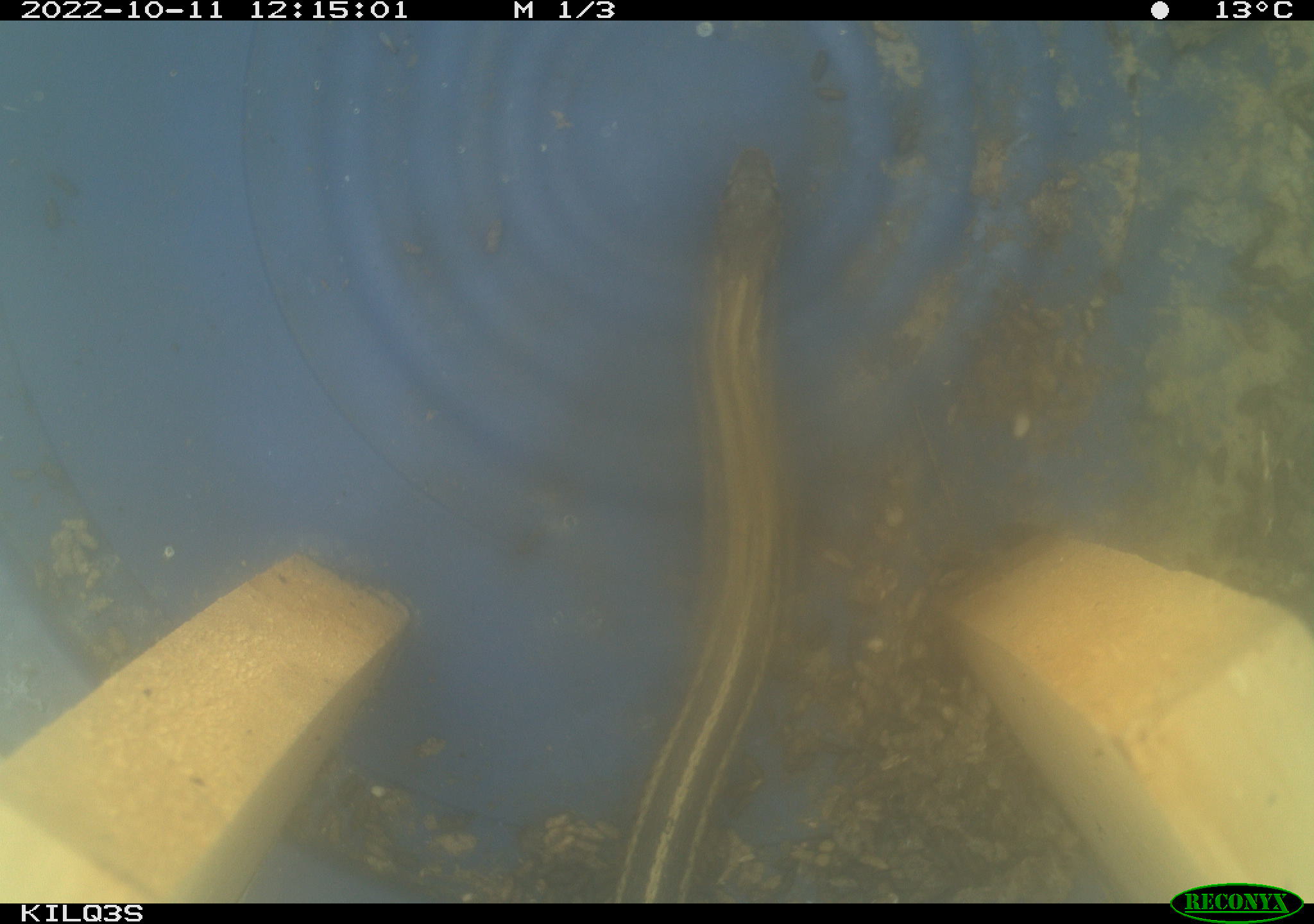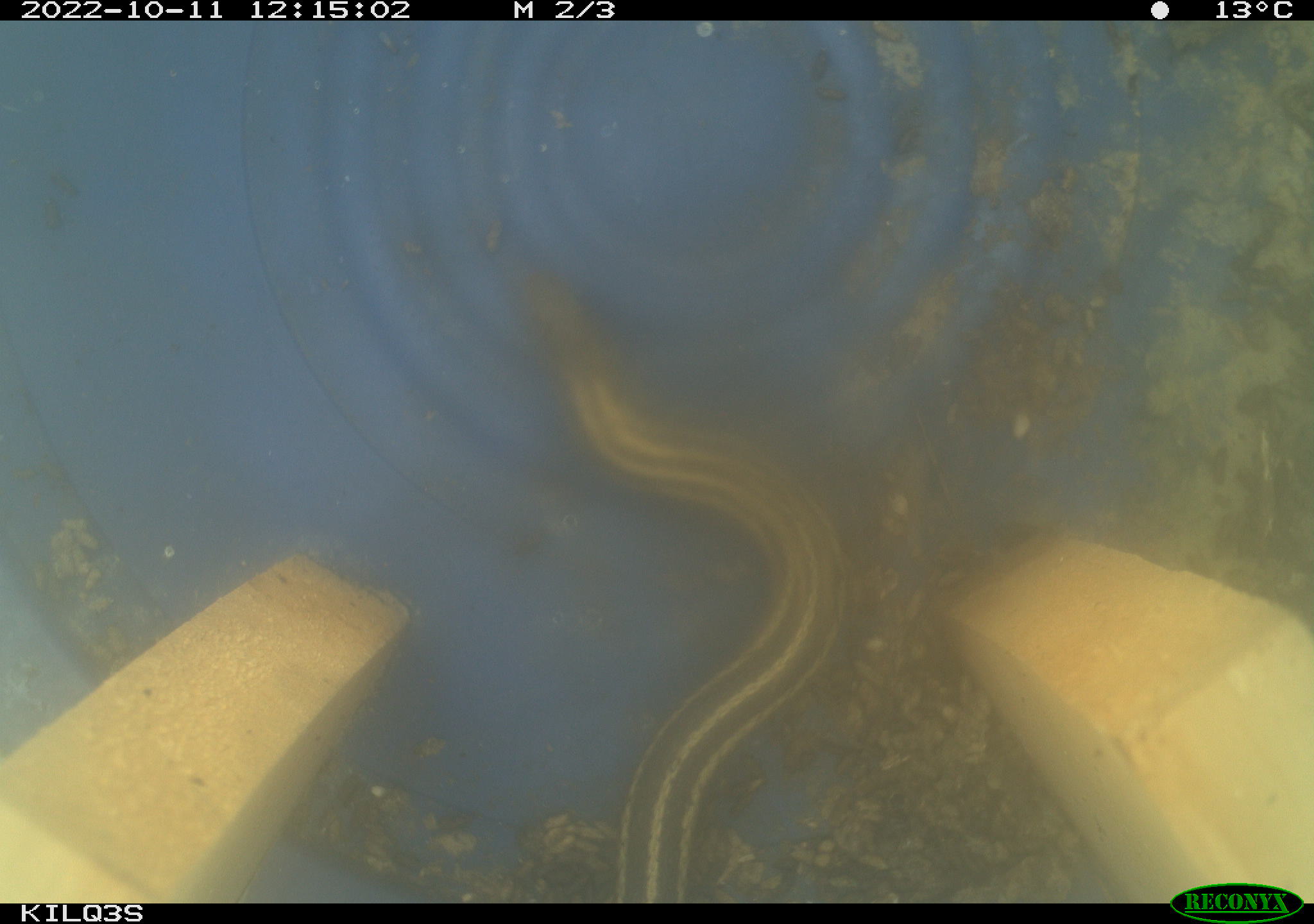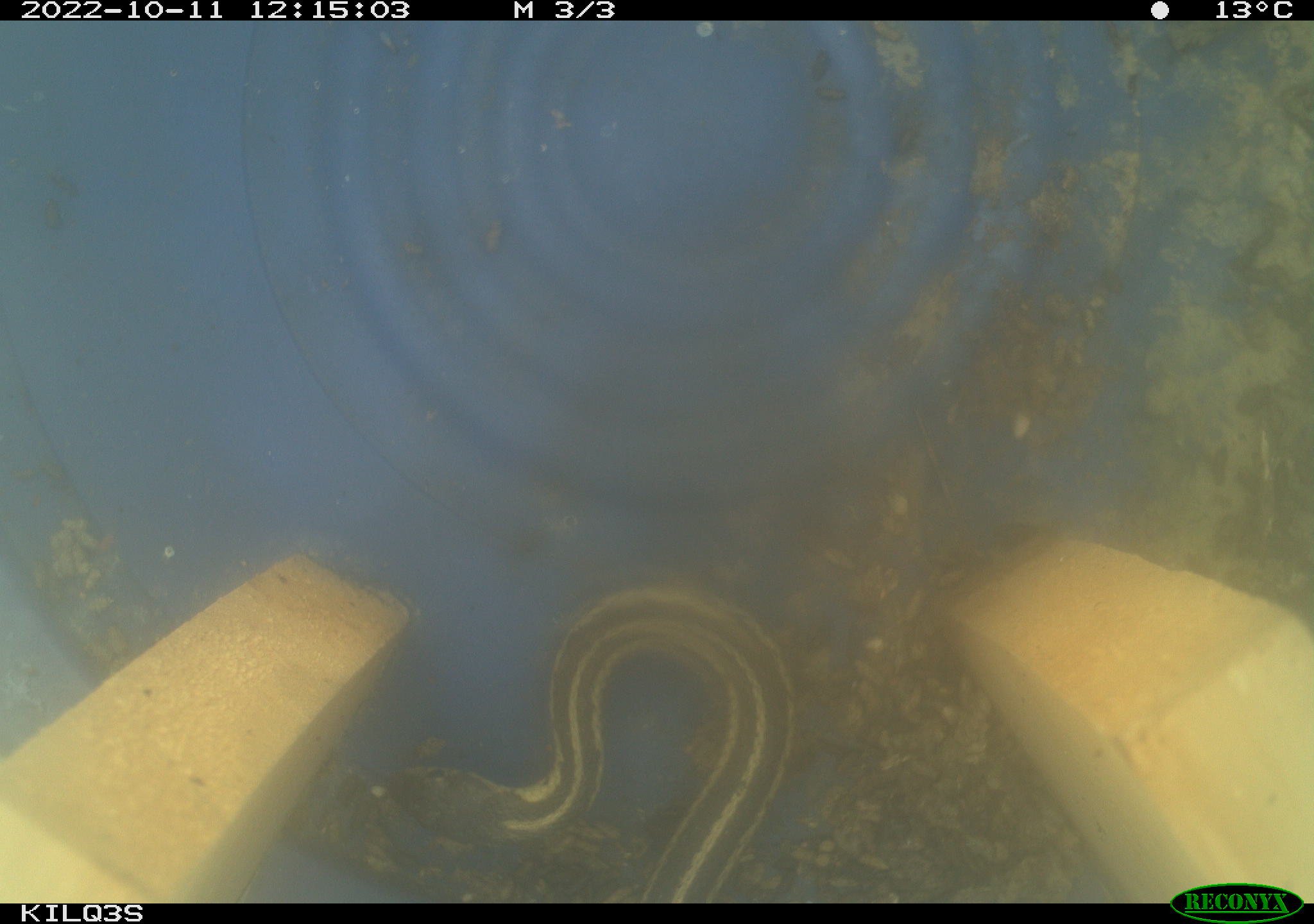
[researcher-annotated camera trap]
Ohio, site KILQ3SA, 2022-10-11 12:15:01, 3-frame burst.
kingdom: Animalia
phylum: Chordata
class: Reptilia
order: Squamata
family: Colubridae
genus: Thamnophis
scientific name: Thamnophis sirtalis sirtalis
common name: eastern gartersnake